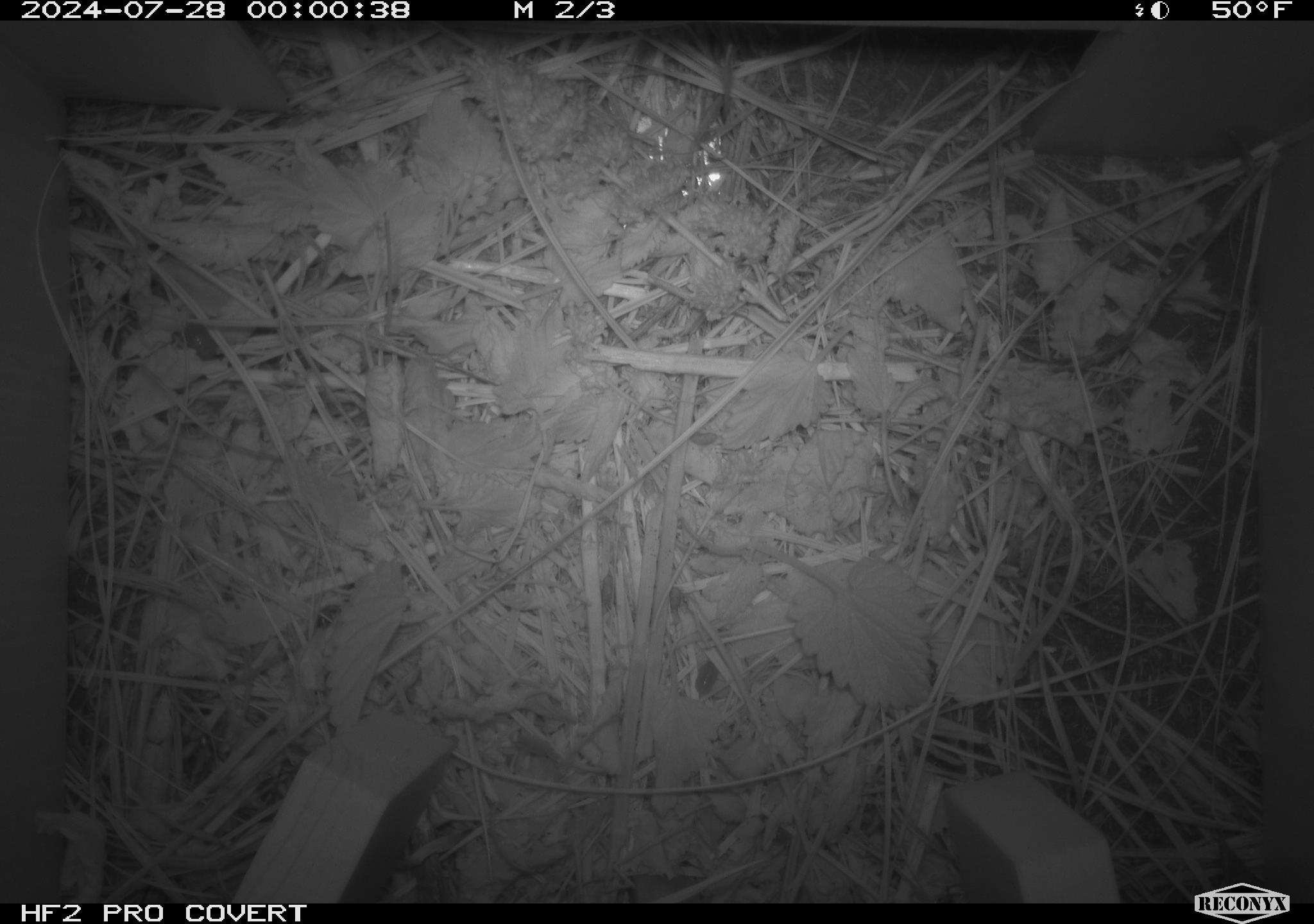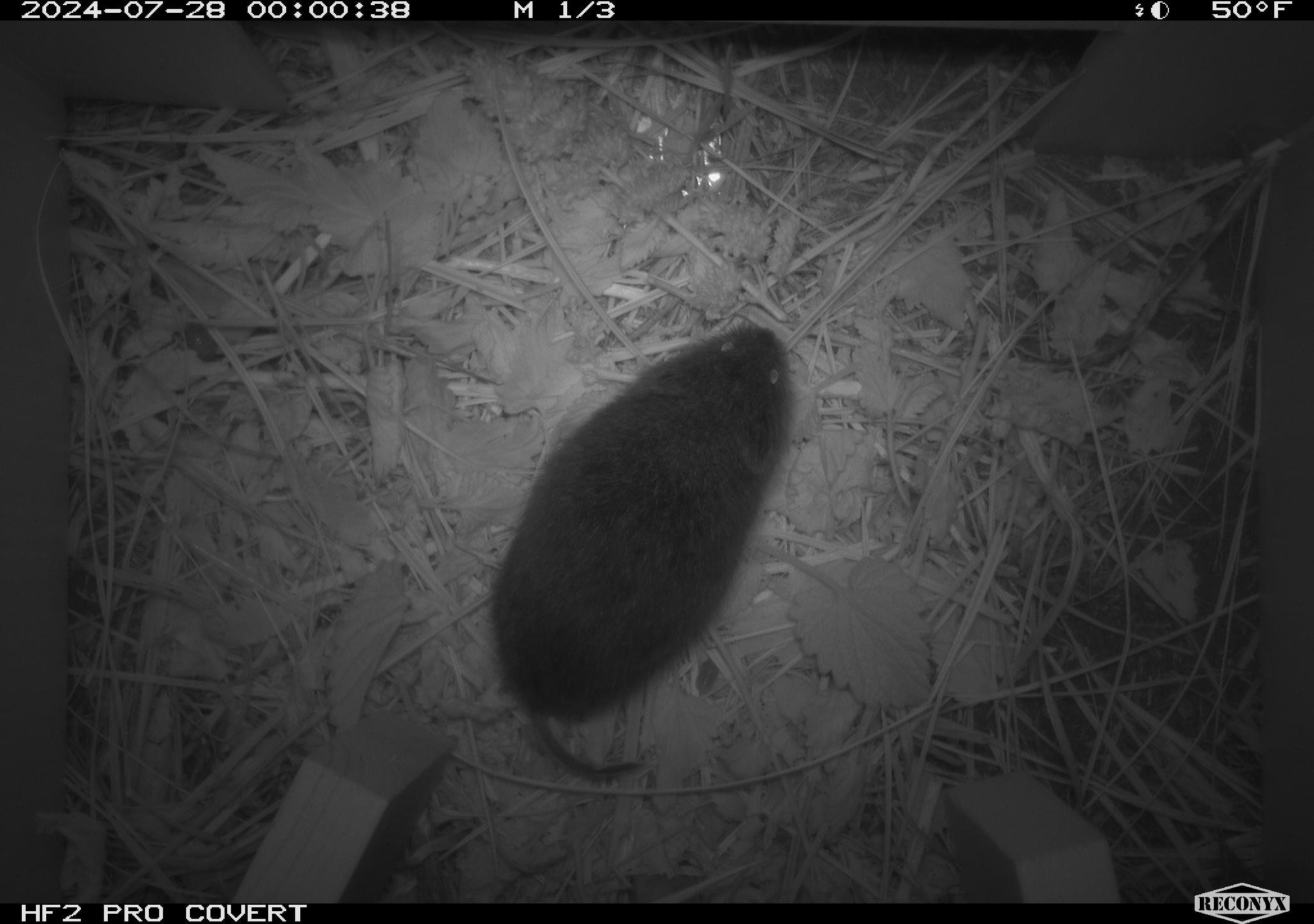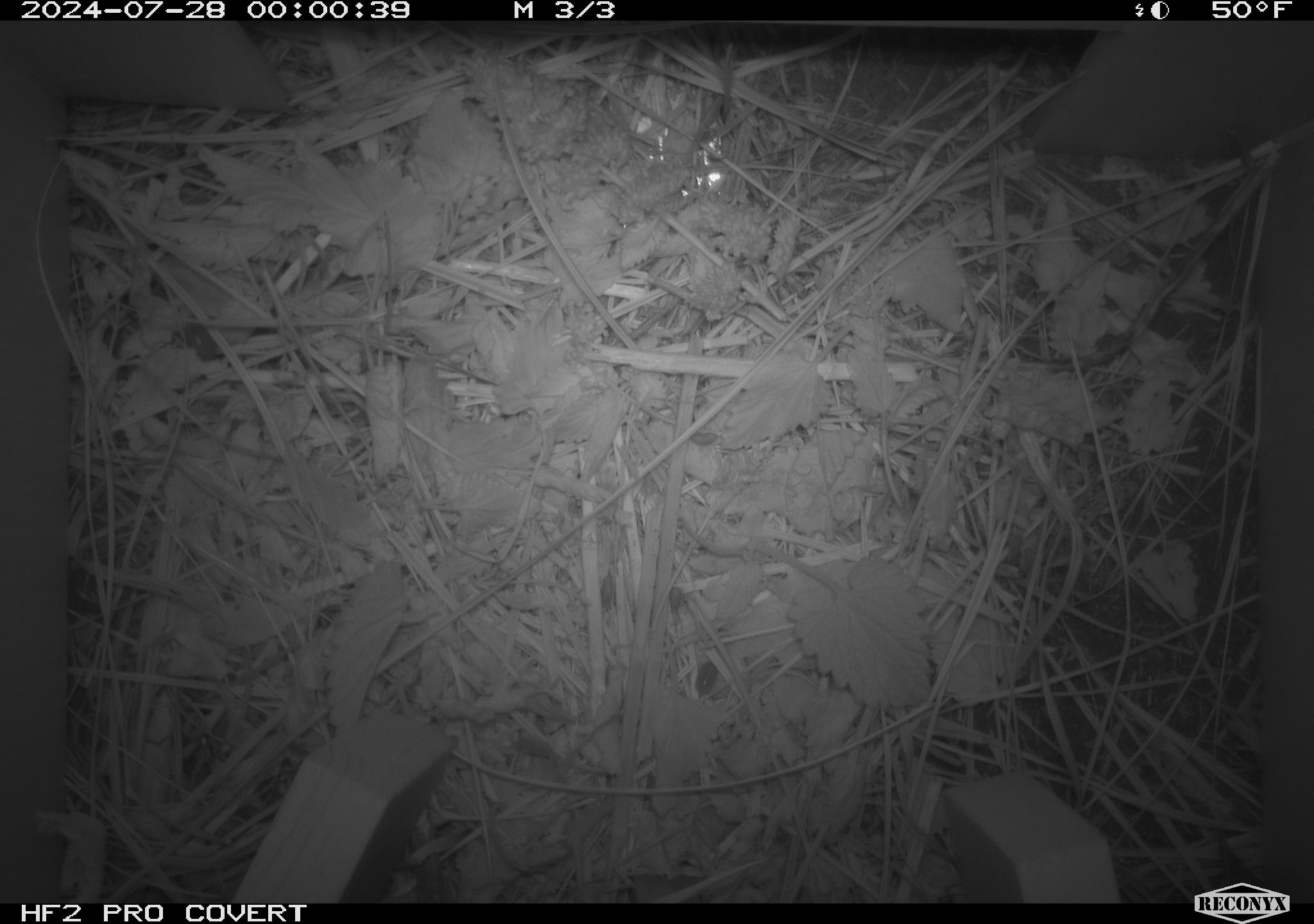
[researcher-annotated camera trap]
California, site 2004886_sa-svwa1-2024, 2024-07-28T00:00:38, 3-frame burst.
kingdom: Animalia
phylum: Chordata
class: Mammalia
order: Rodentia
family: Cricetidae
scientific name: Arvicolinae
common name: voles, lemmings, and muskrats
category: arvicolinae subfamily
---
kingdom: Animalia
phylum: Arthropoda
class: Insecta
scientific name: Insecta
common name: insect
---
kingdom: Animalia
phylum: Arthropoda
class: Malacostraca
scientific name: Malacostraca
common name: amphipods, crabs, isopods, krill, lobsters and shrimps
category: malacostracan